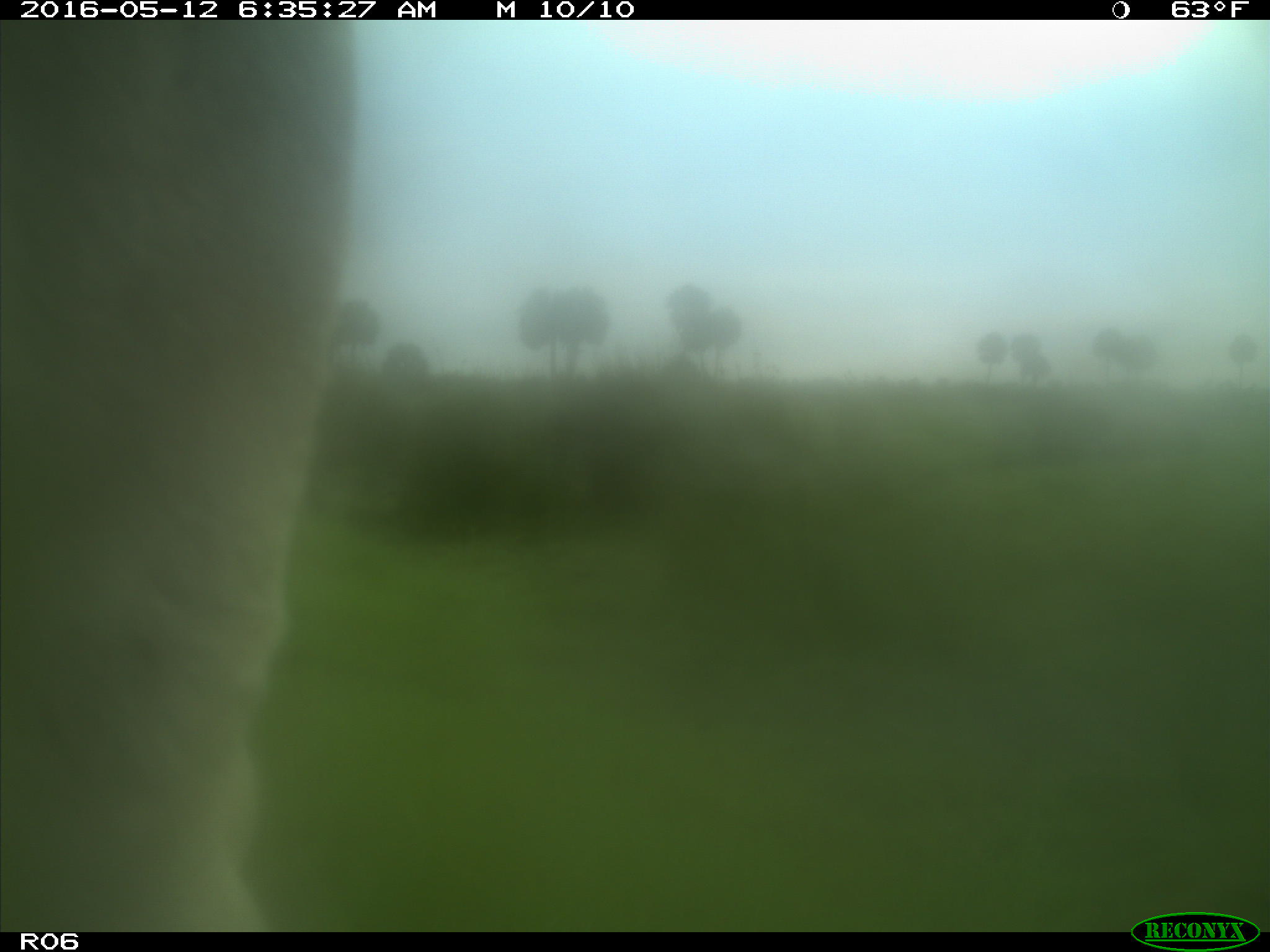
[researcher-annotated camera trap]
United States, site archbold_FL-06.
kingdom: Animalia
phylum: Chordata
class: Mammalia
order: Artiodactyla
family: Bovidae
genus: Bos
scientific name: Bos taurus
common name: domestic cow